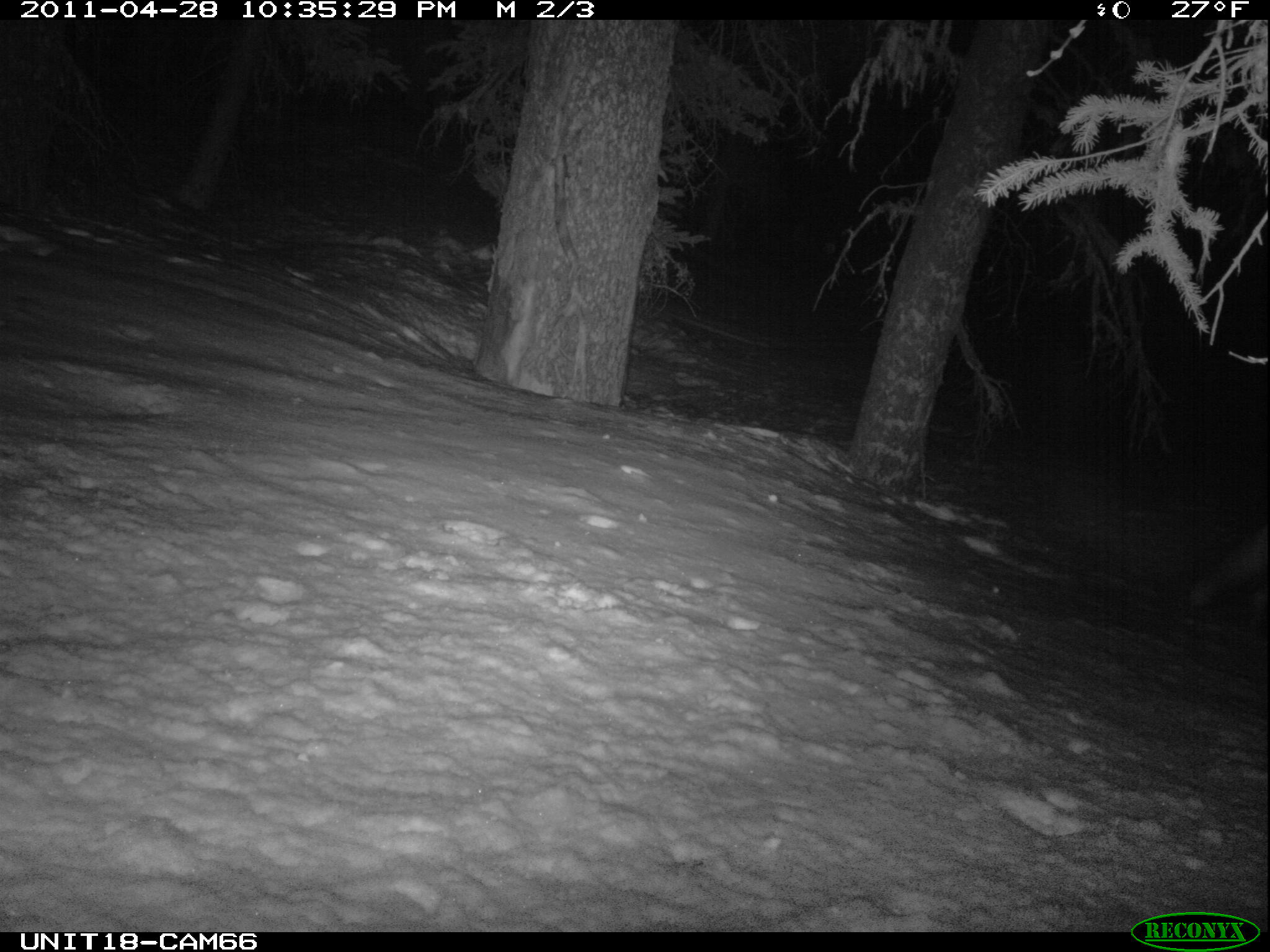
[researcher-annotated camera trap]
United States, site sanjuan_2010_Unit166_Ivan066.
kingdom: Animalia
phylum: Chordata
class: Mammalia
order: Carnivora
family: Canidae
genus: Vulpes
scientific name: Vulpes vulpes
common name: red fox